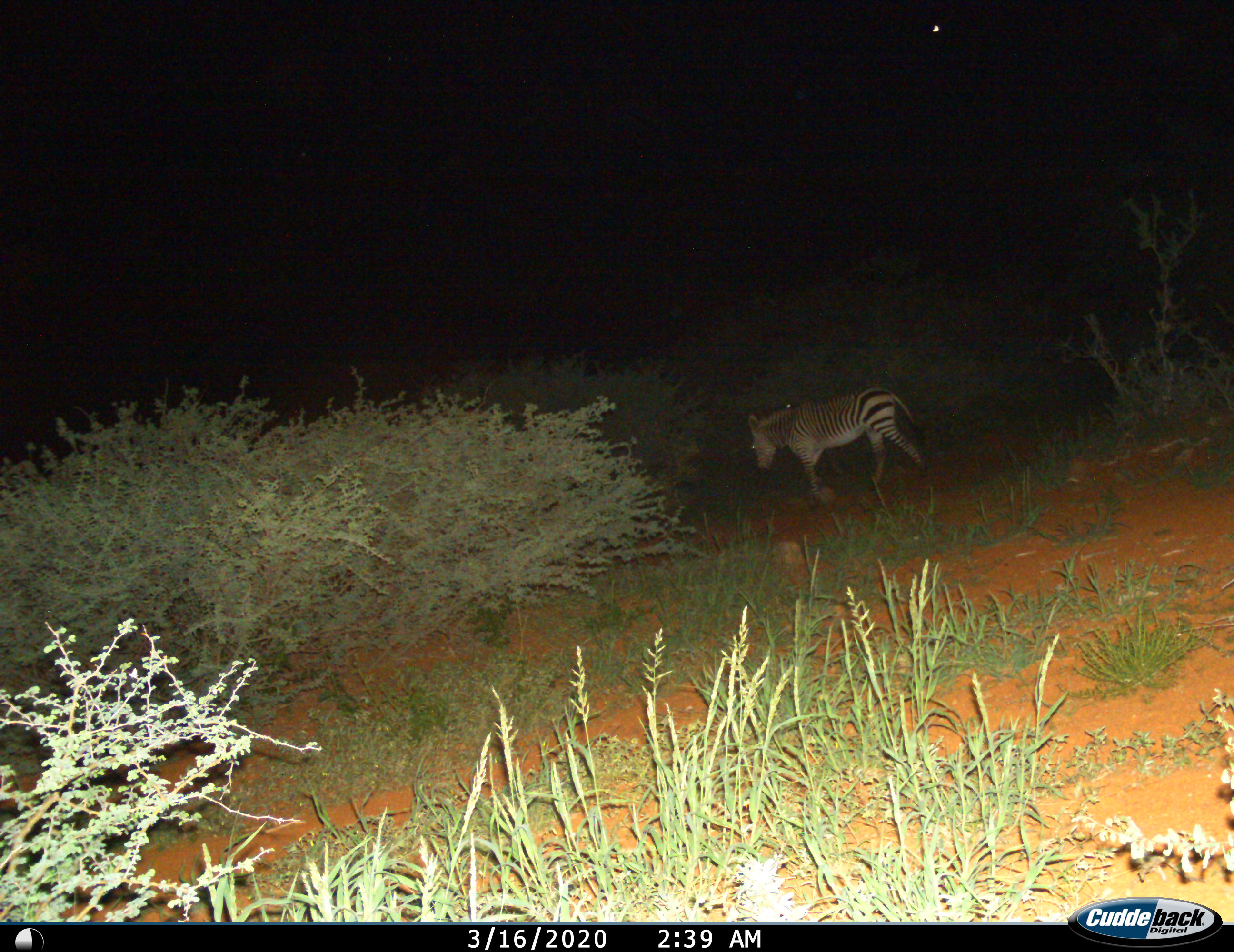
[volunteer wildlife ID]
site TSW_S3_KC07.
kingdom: Animalia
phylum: Chordata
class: Mammalia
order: Perissodactyla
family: Equidae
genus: Equus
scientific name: Equus zebra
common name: mountain zebra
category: zebramountain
Zebramountain (mountain zebra) (Equus zebra), count 1. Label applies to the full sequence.